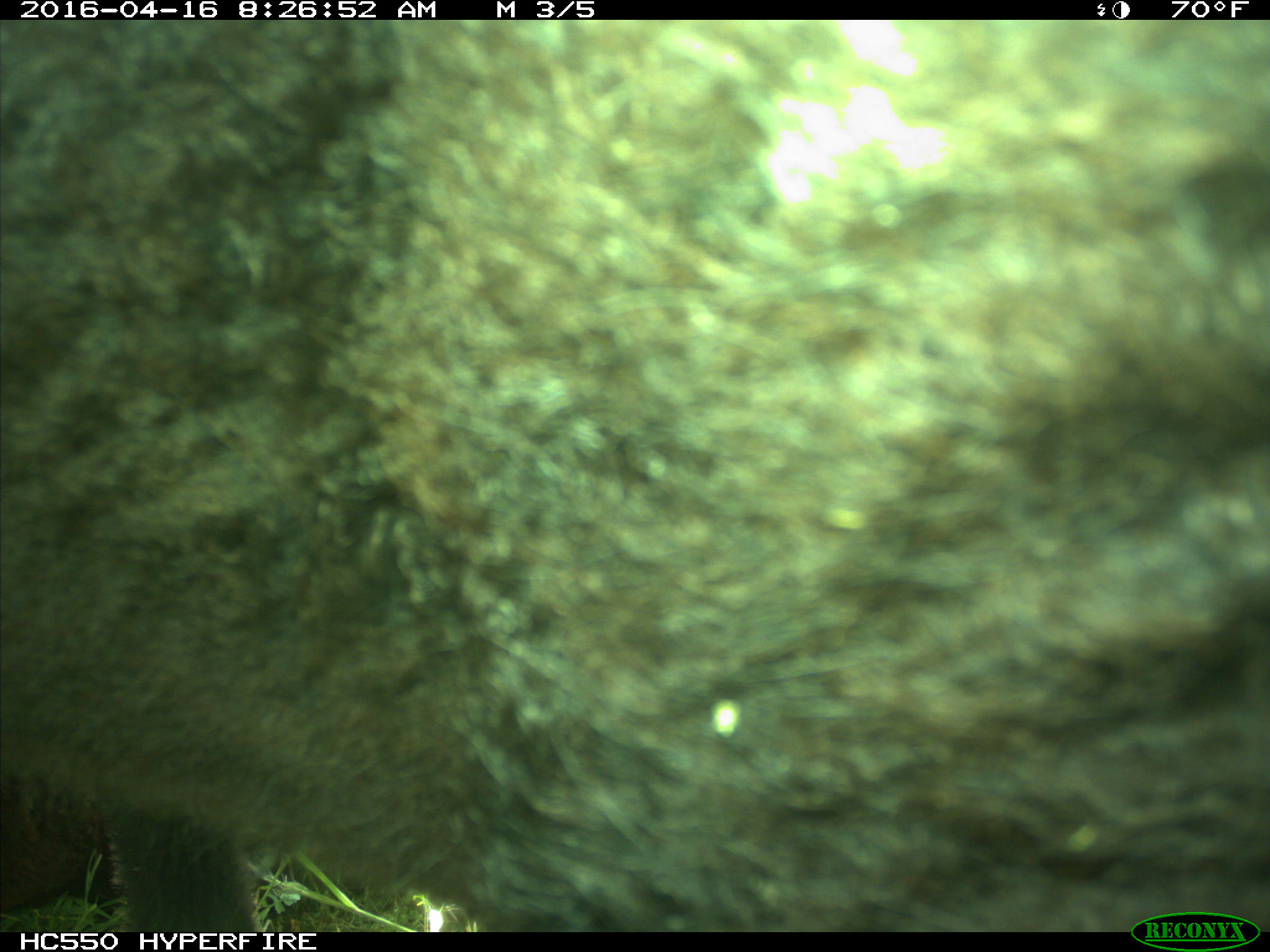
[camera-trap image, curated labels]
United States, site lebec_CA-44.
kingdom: Animalia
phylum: Chordata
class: Mammalia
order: Artiodactyla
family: Bovidae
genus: Bos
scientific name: Bos taurus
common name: domestic cow